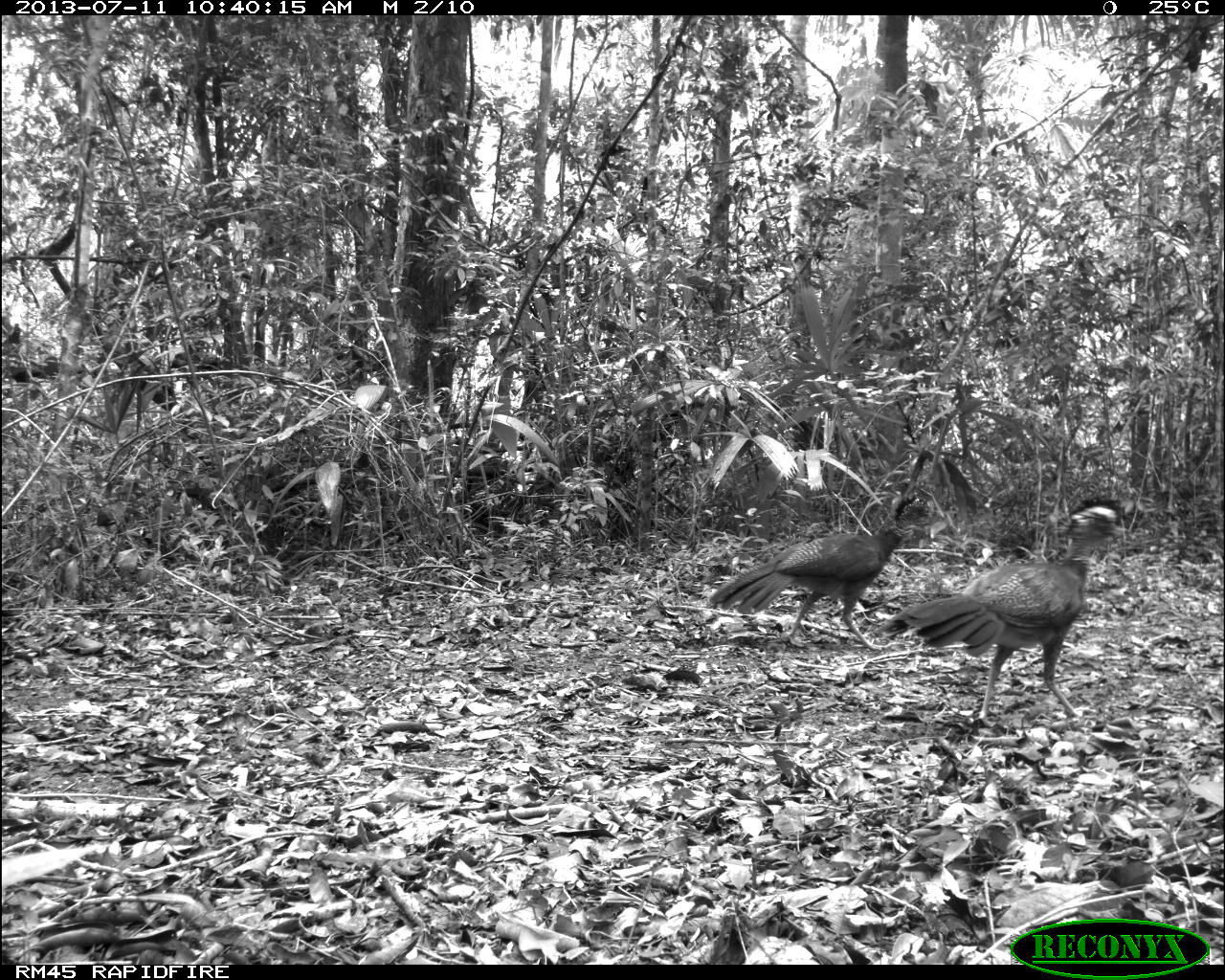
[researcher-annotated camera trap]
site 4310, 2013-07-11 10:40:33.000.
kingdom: Animalia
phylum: Chordata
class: Aves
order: Galliformes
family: Cracidae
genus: Crax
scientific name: Crax rubra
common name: great curassow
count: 3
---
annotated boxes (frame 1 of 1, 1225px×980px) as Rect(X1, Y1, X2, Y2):
crax rubra: Rect(870, 497, 1126, 722); Rect(710, 492, 931, 650)